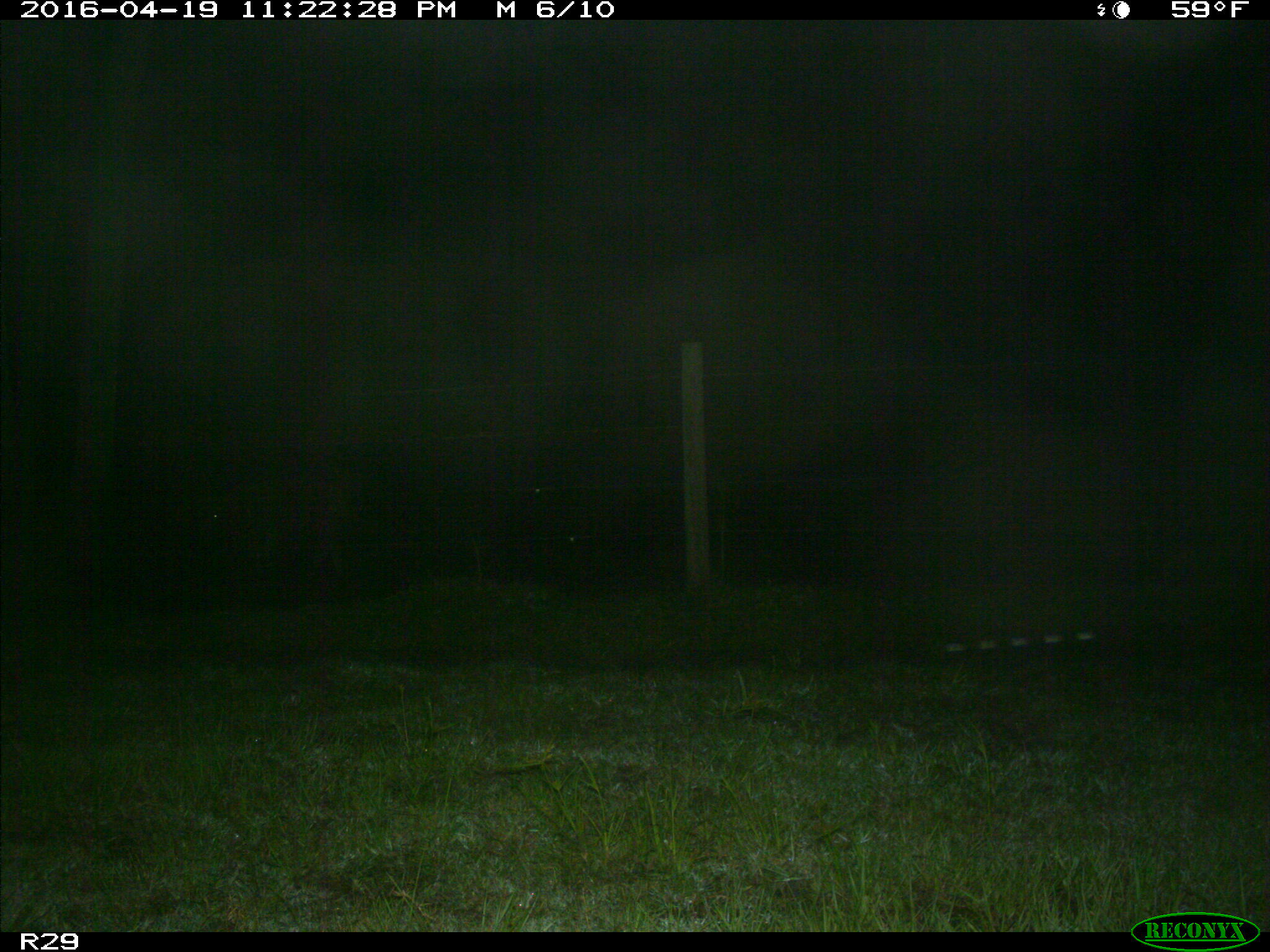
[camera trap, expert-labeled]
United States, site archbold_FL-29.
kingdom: Animalia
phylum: Chordata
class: Mammalia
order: Artiodactyla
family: Bovidae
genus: Bos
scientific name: Bos taurus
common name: domestic cow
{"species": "Bos taurus (domestic cow)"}